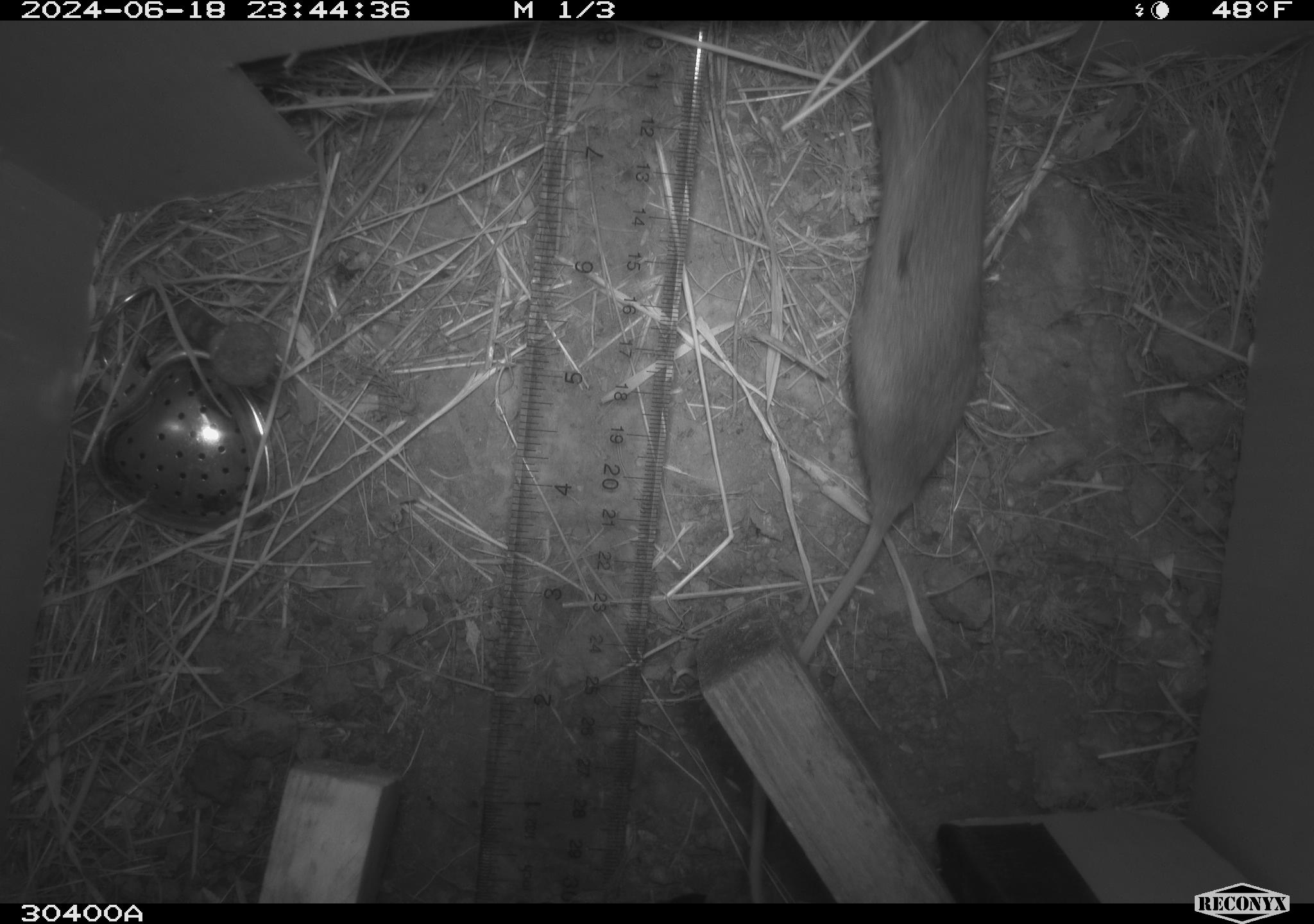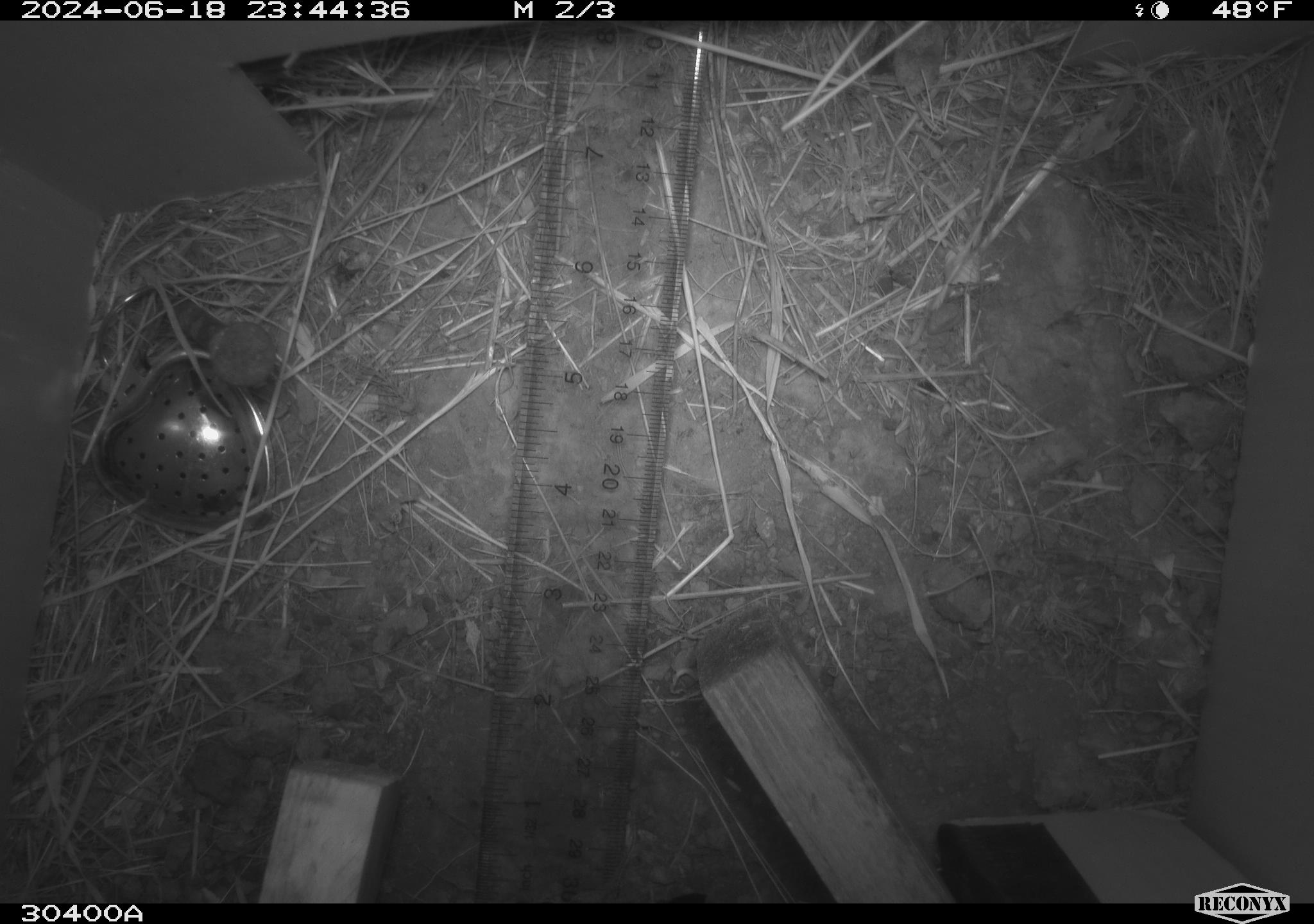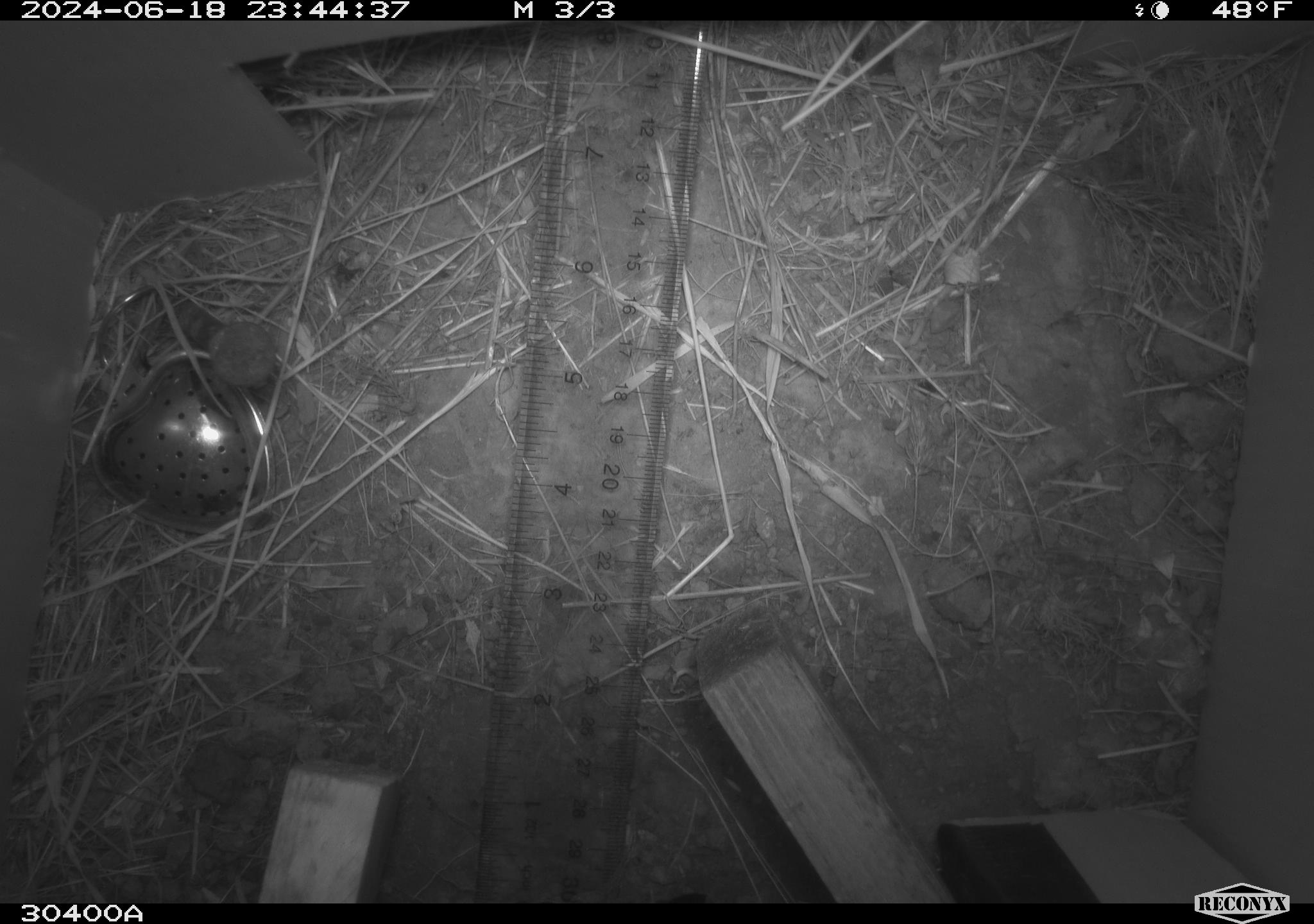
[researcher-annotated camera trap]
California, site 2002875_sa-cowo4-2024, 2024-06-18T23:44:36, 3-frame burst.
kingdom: Animalia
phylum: Chordata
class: Mammalia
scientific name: Mammalia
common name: mammal